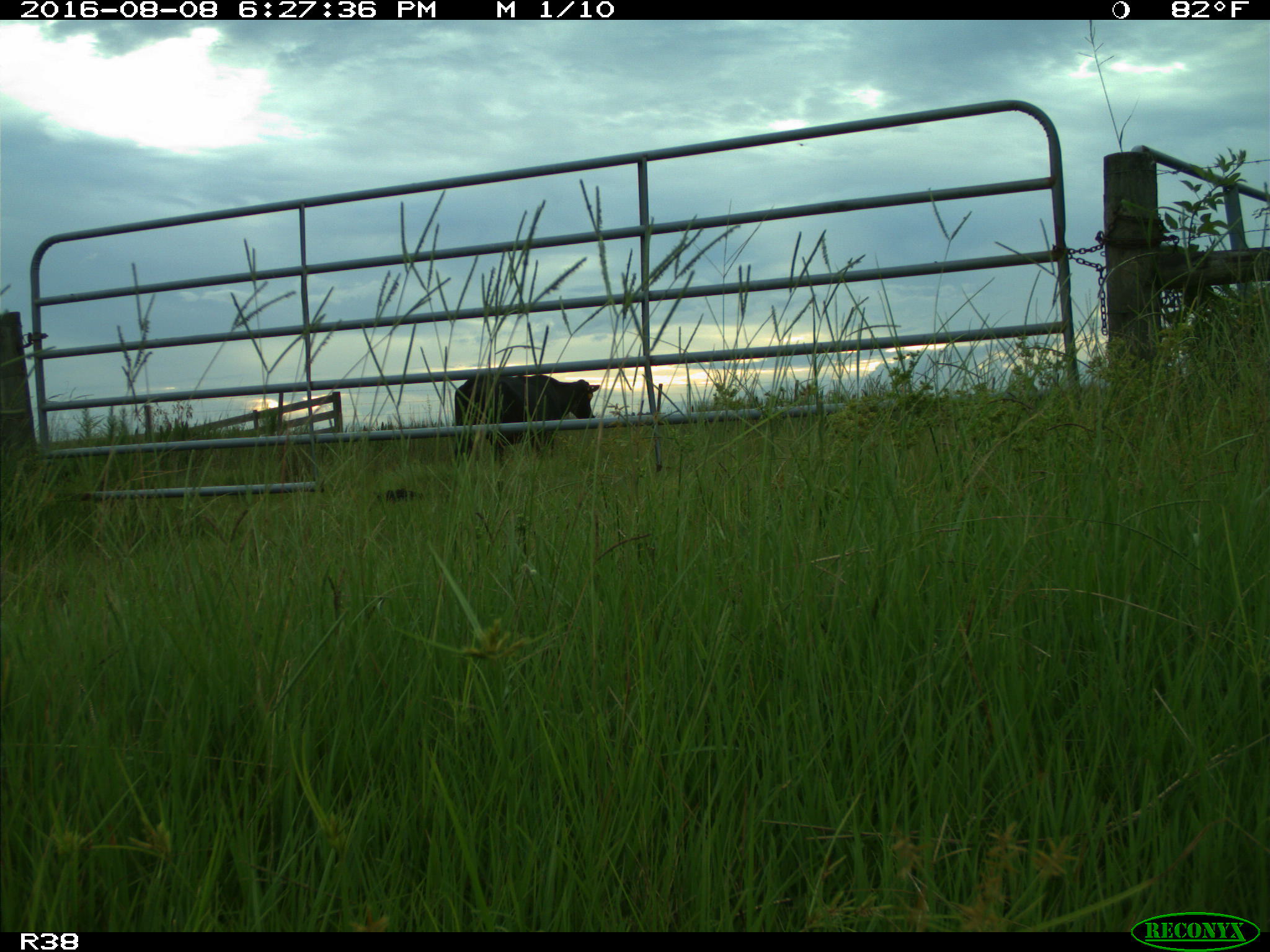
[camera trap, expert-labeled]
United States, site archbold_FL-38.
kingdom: Animalia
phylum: Chordata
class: Mammalia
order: Artiodactyla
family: Bovidae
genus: Bos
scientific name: Bos taurus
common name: domestic cow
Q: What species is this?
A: Bos taurus (domestic cow).